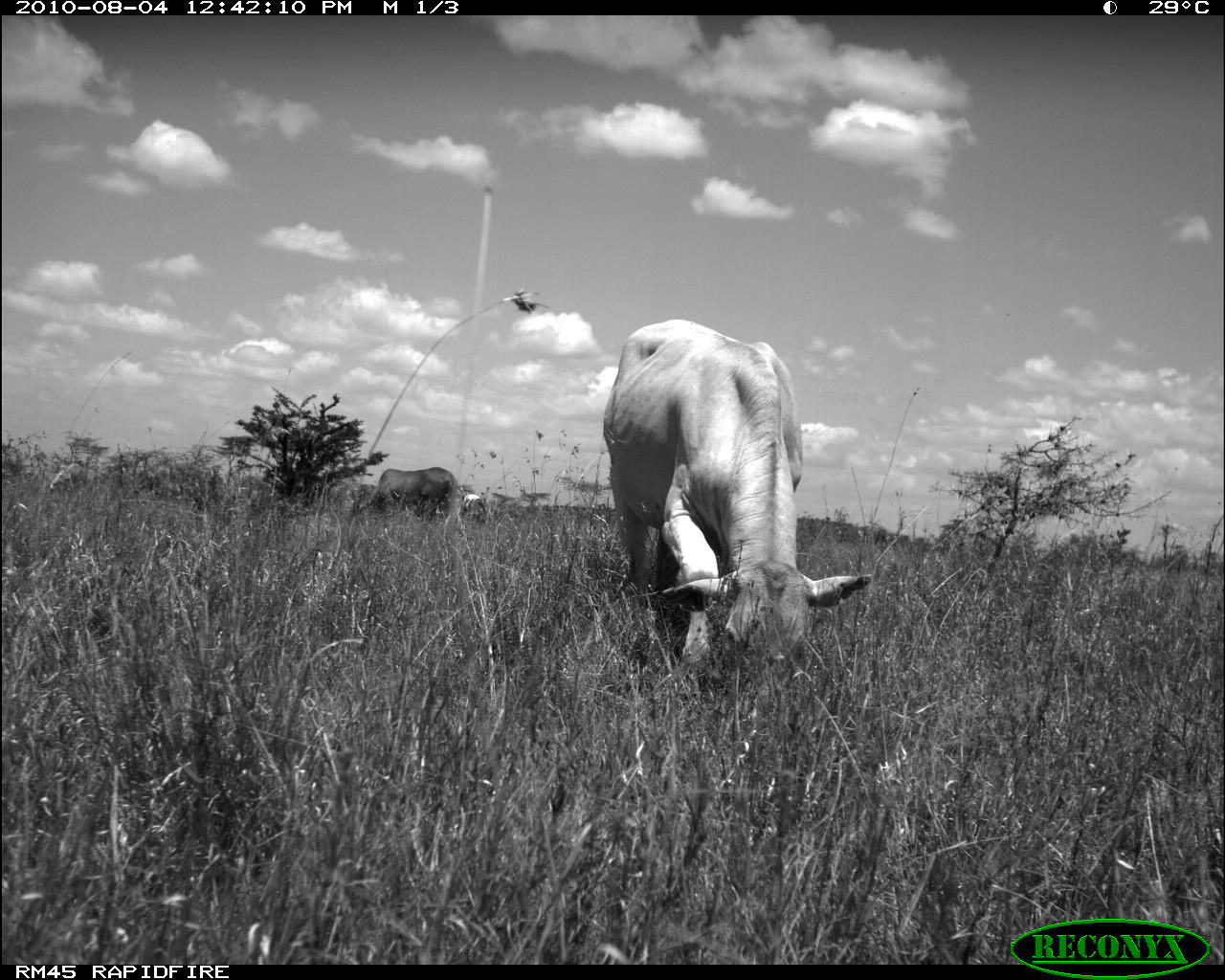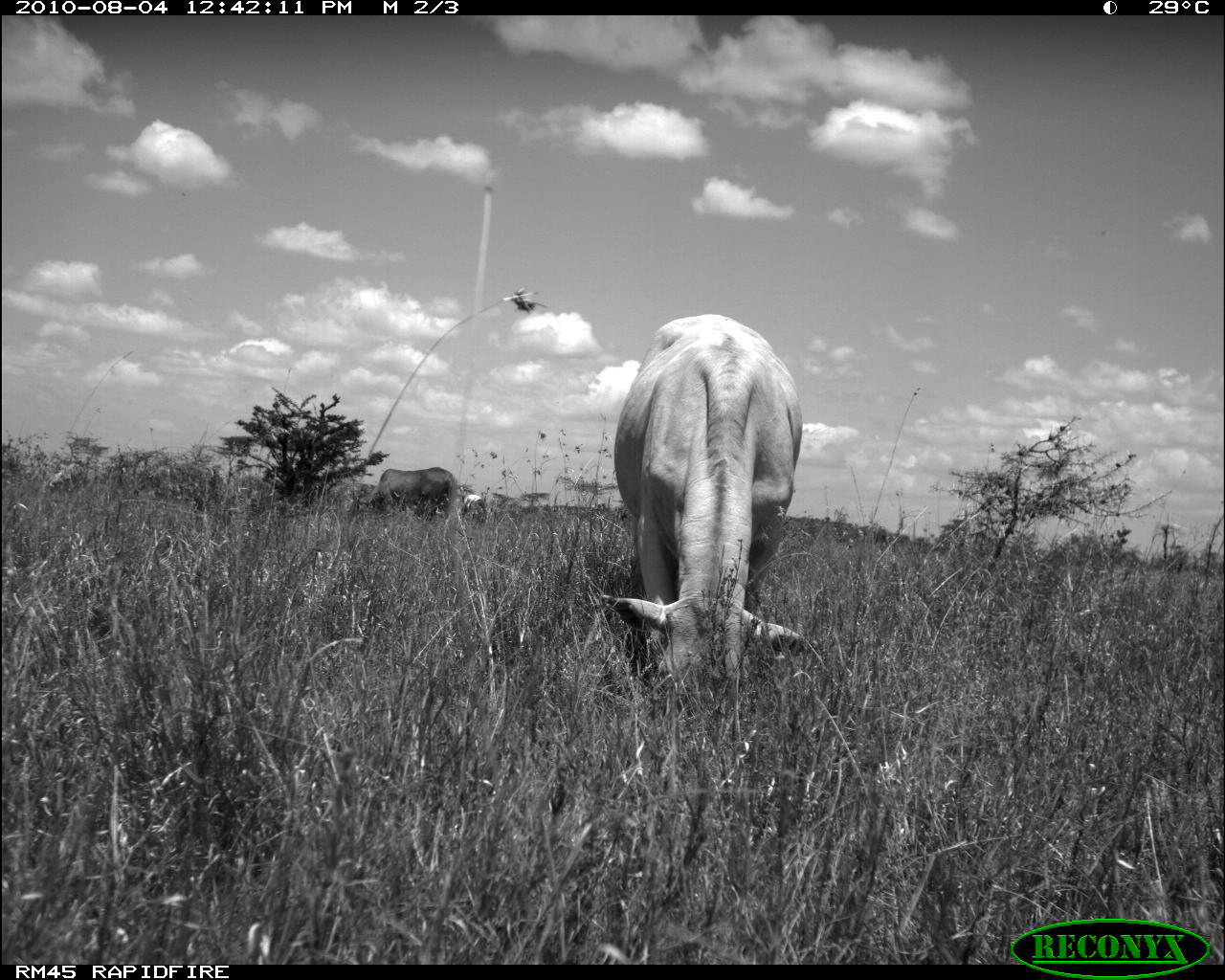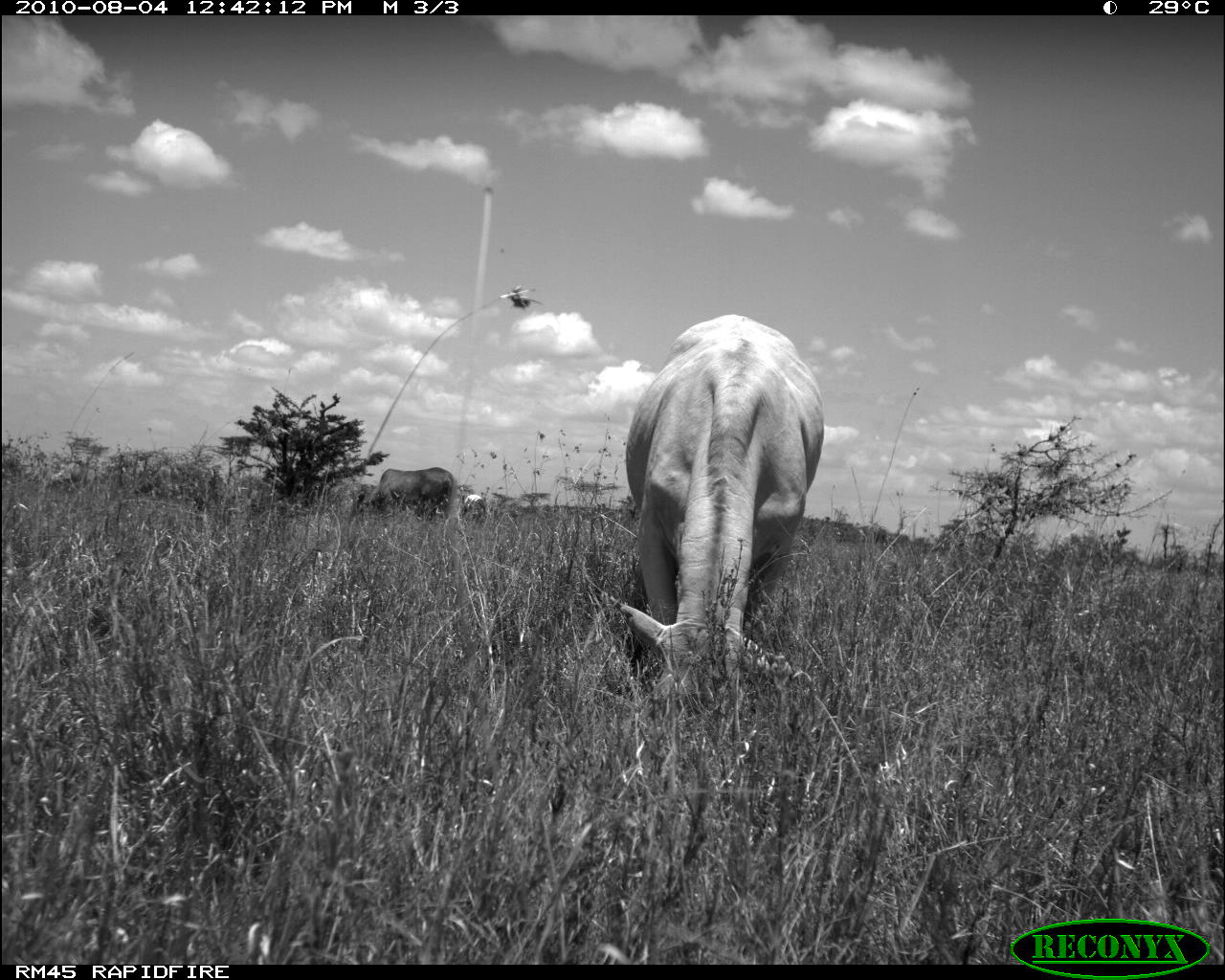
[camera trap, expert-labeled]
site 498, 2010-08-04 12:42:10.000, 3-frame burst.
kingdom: Animalia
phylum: Chordata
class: Mammalia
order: Artiodactyla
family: Bovidae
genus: Tragelaphus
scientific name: Tragelaphus oryx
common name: eland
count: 2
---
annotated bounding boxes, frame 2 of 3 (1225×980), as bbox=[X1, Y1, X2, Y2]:
tragelaphus oryx: bbox=[614, 314, 803, 687]; bbox=[370, 467, 454, 518]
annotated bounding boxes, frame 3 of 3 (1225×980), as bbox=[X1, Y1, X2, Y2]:
tragelaphus oryx: bbox=[616, 315, 824, 719]; bbox=[368, 466, 453, 518]